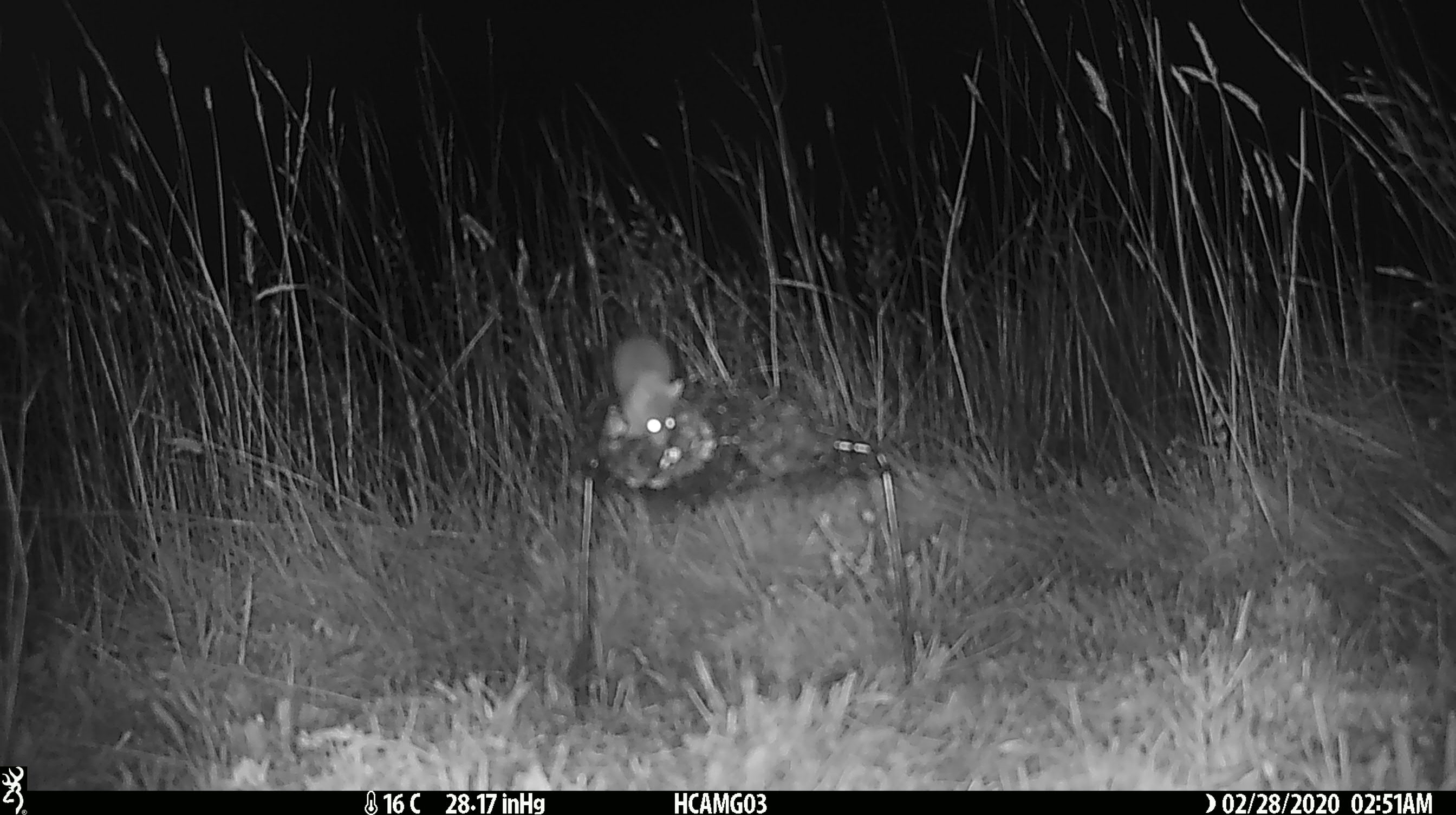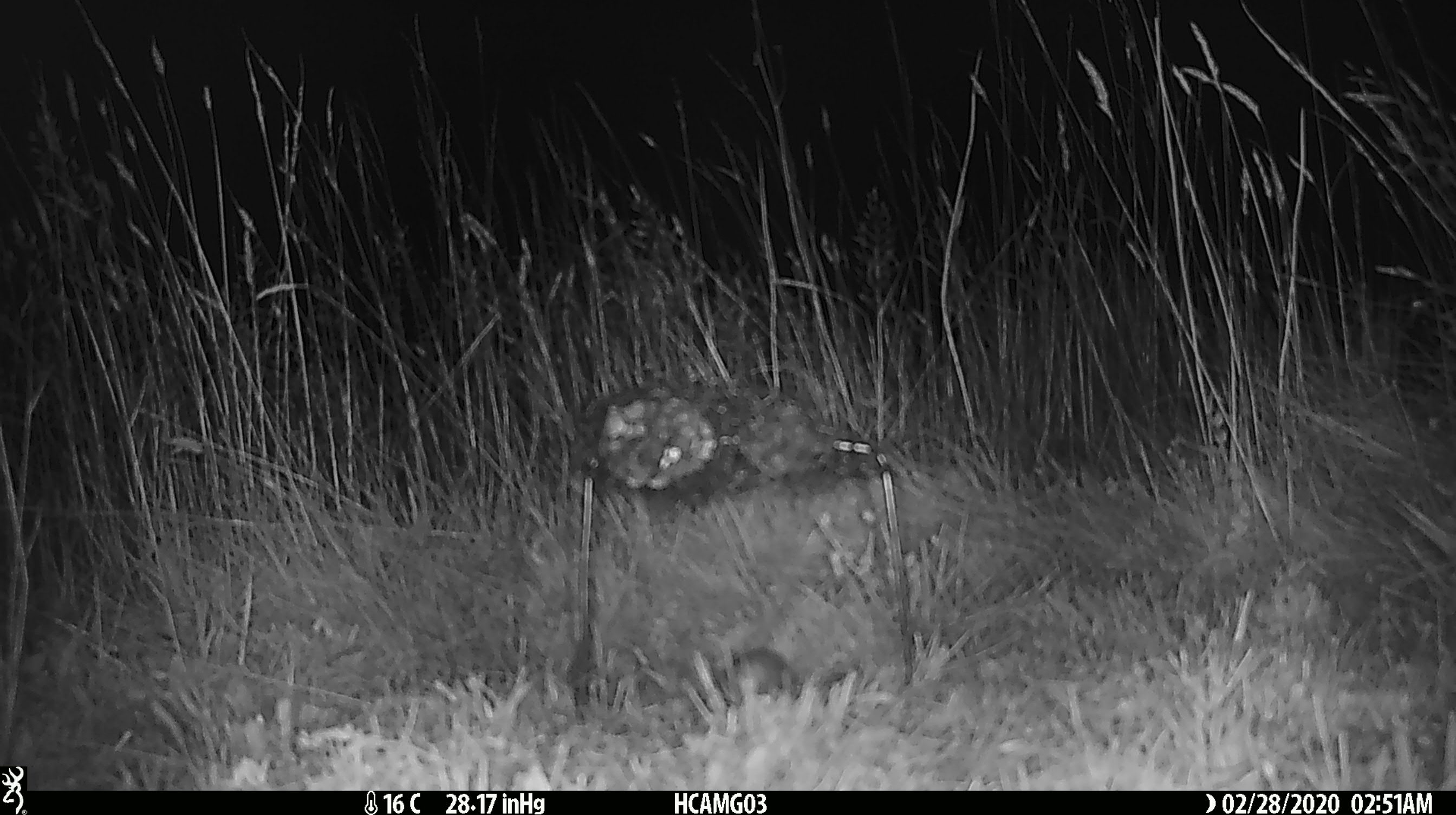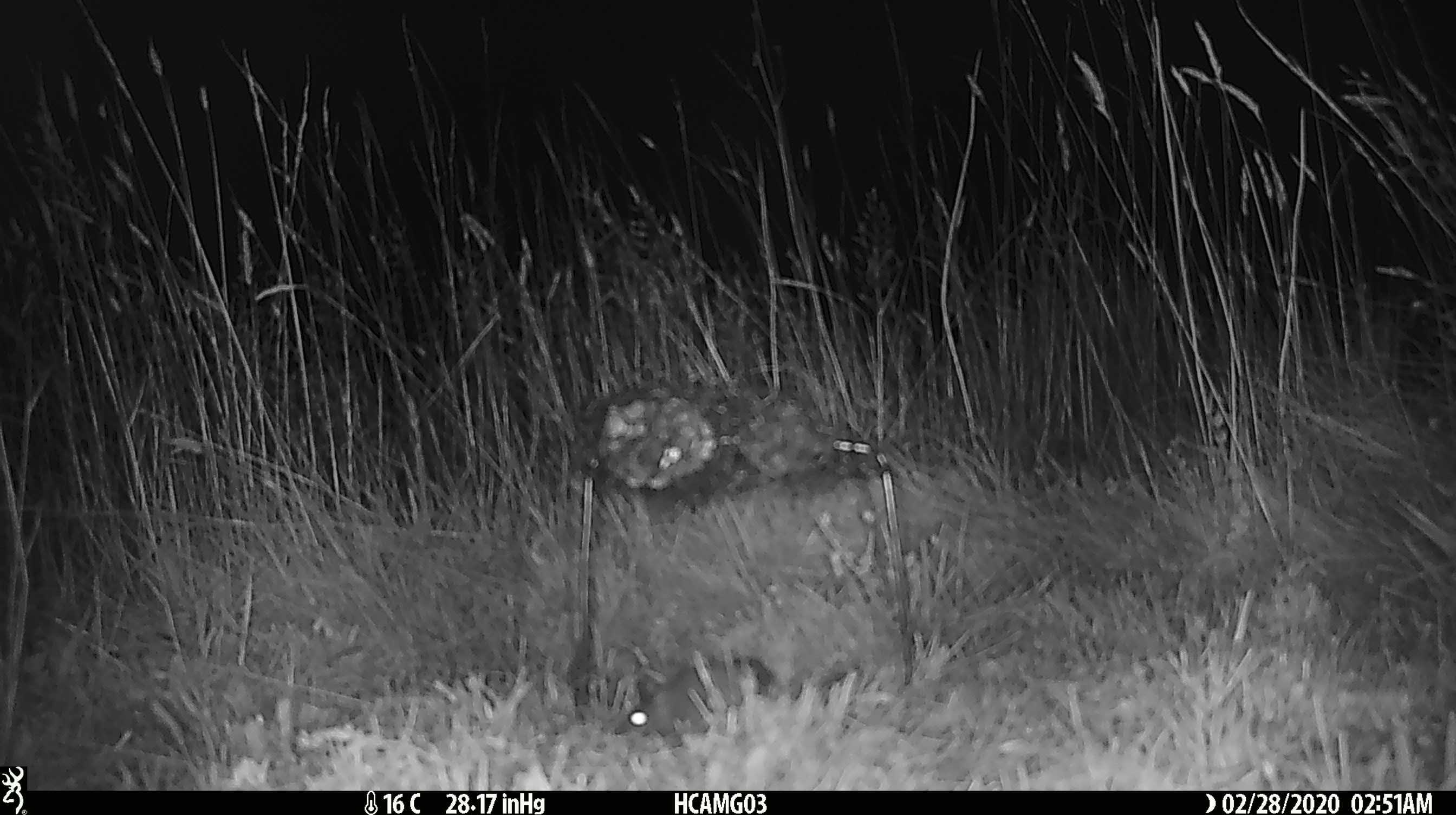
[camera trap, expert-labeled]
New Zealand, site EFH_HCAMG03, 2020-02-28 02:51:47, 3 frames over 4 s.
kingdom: Animalia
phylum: Chordata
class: Mammalia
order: Rodentia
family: Muridae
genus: Mus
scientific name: Mus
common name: mouse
Mouse (Mus).